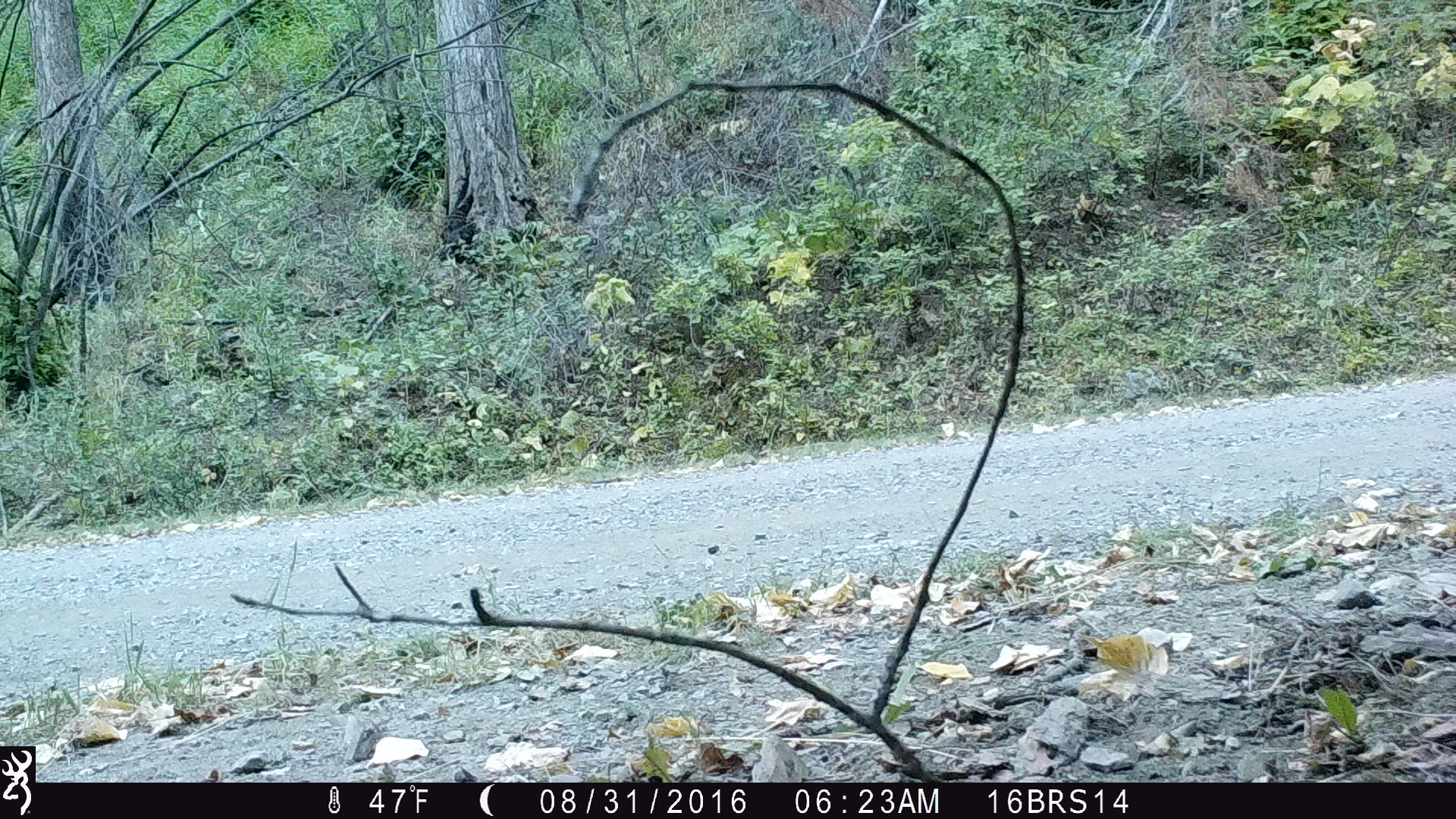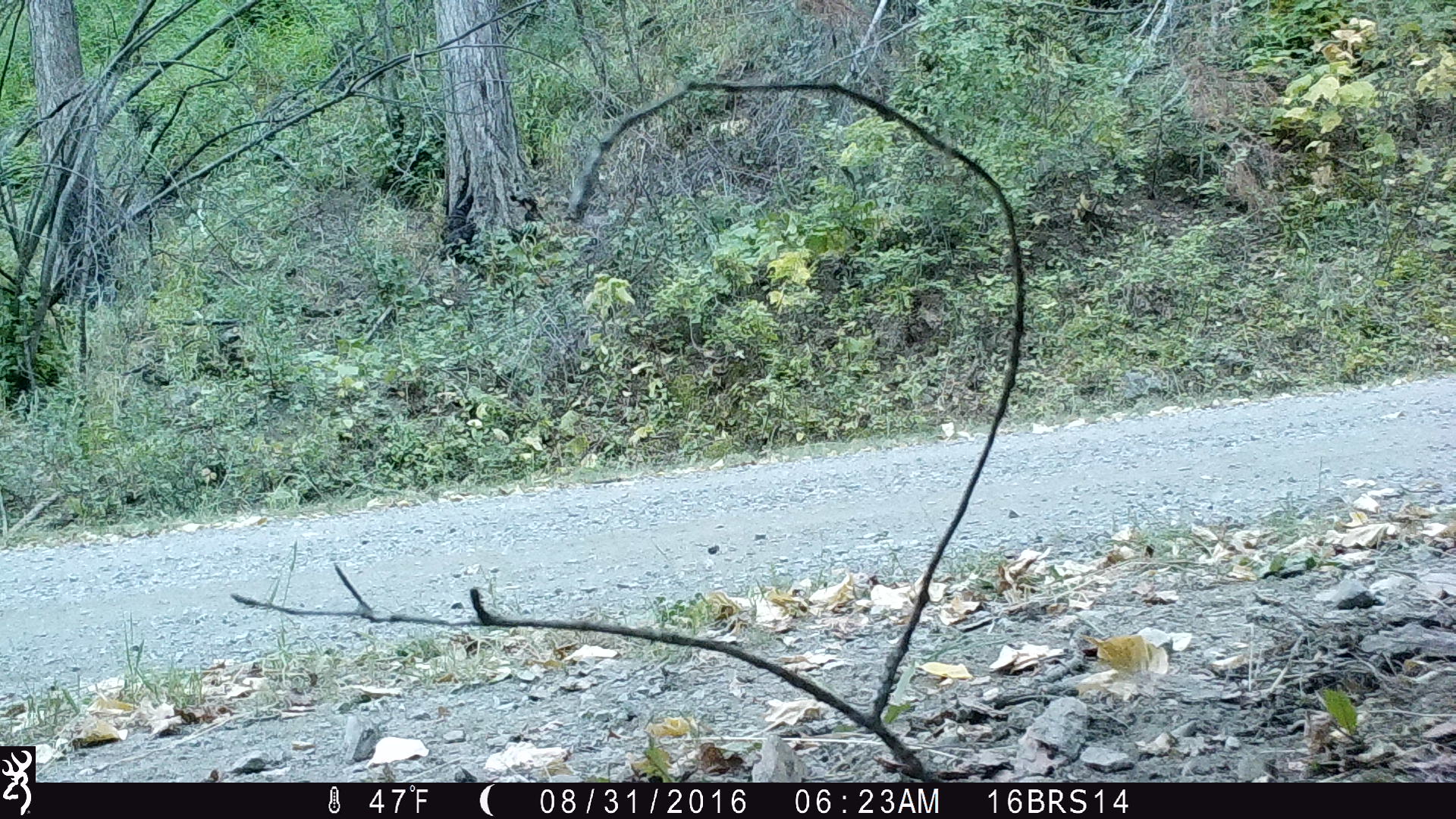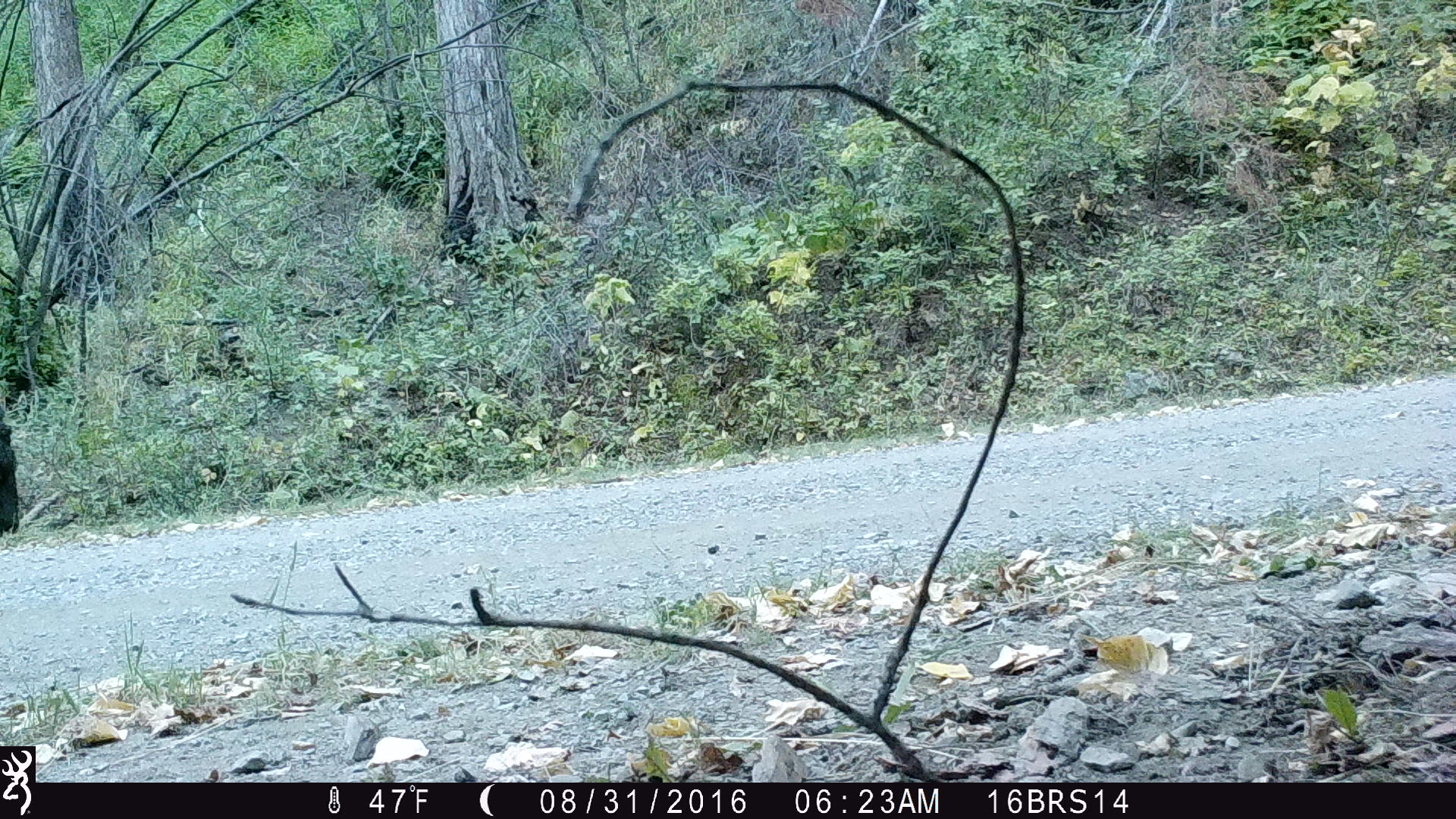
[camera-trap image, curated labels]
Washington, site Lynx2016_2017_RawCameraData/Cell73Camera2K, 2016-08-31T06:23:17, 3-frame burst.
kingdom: Animalia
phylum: Chordata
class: Mammalia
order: Artiodactyla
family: Bovidae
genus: Bos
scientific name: Bos taurus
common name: domestic cattle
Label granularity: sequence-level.